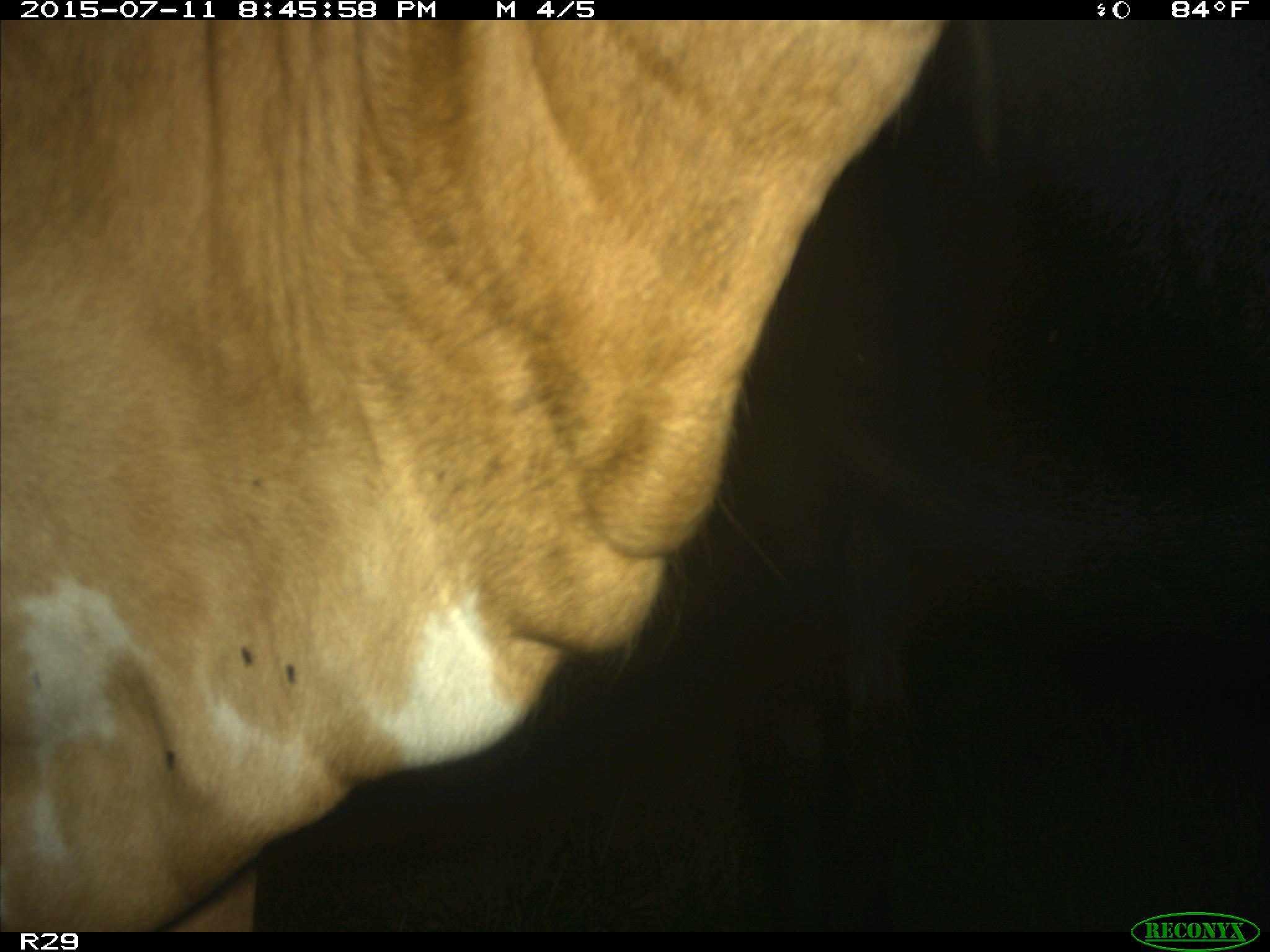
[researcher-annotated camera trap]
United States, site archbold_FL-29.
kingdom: Animalia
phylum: Chordata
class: Mammalia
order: Artiodactyla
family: Bovidae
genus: Bos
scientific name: Bos taurus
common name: domestic cow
Bos taurus (domestic cow).